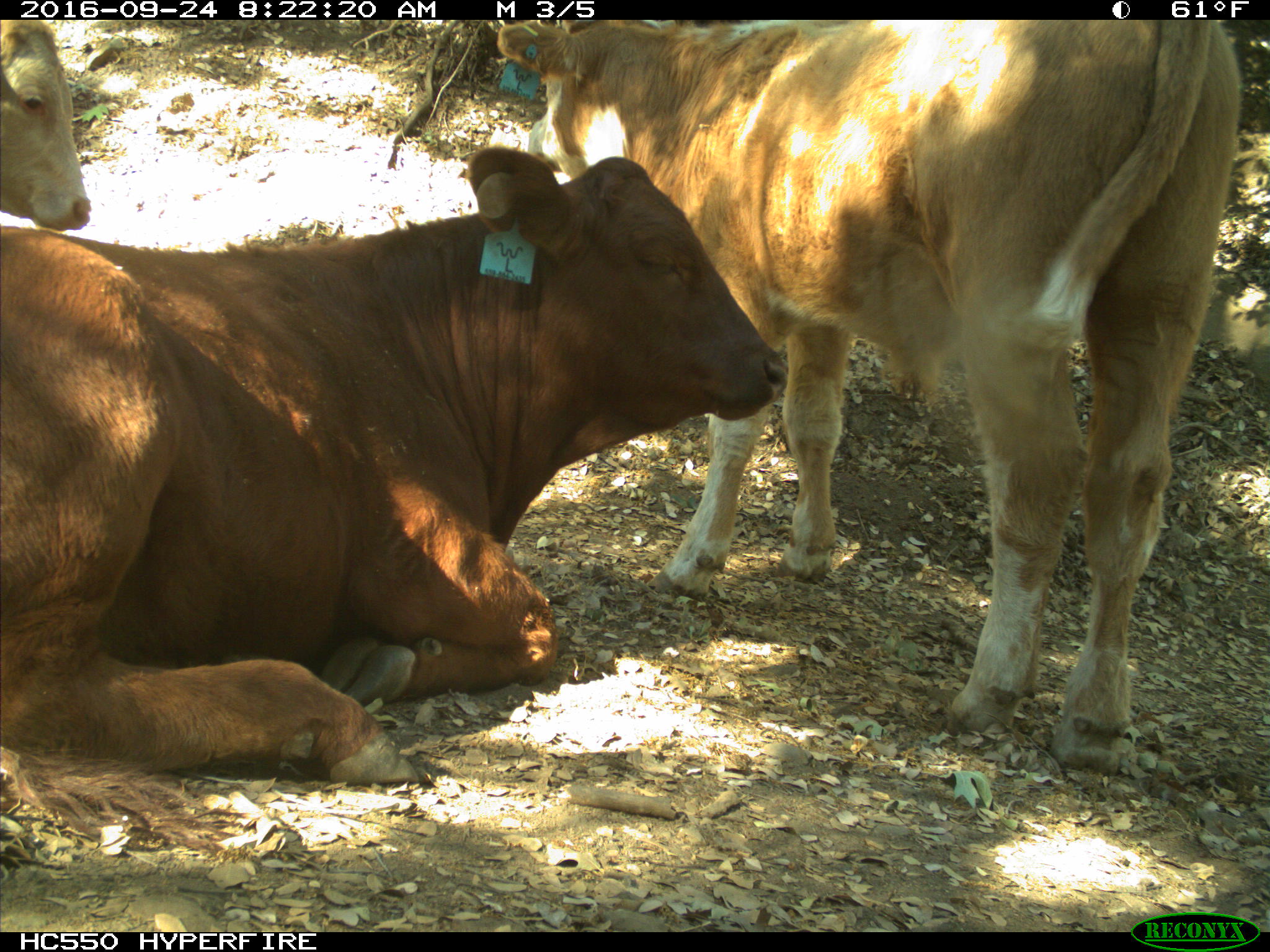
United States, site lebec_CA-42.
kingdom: Animalia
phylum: Chordata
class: Mammalia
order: Artiodactyla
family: Bovidae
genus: Bos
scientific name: Bos taurus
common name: domestic cow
Bos taurus (domestic cow).